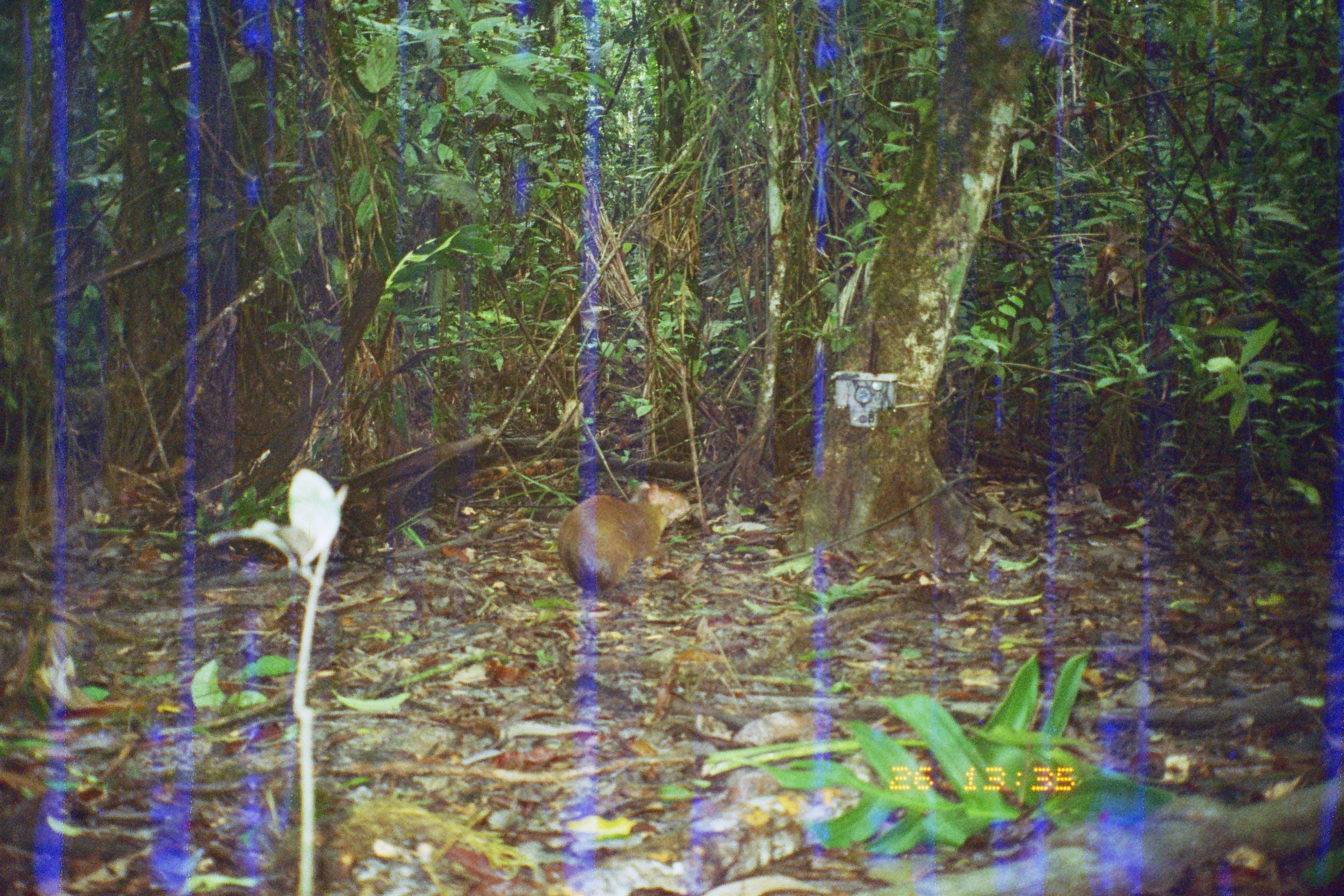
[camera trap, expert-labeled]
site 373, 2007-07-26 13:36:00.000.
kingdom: Animalia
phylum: Chordata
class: Mammalia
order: Rodentia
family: Dasyproctidae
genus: Dasyprocta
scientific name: Dasyprocta punctata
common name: central american agouti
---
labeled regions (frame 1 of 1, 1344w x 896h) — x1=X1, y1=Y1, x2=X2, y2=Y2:
dasyprocta punctata: x1=556, y1=480, x2=692, y2=595